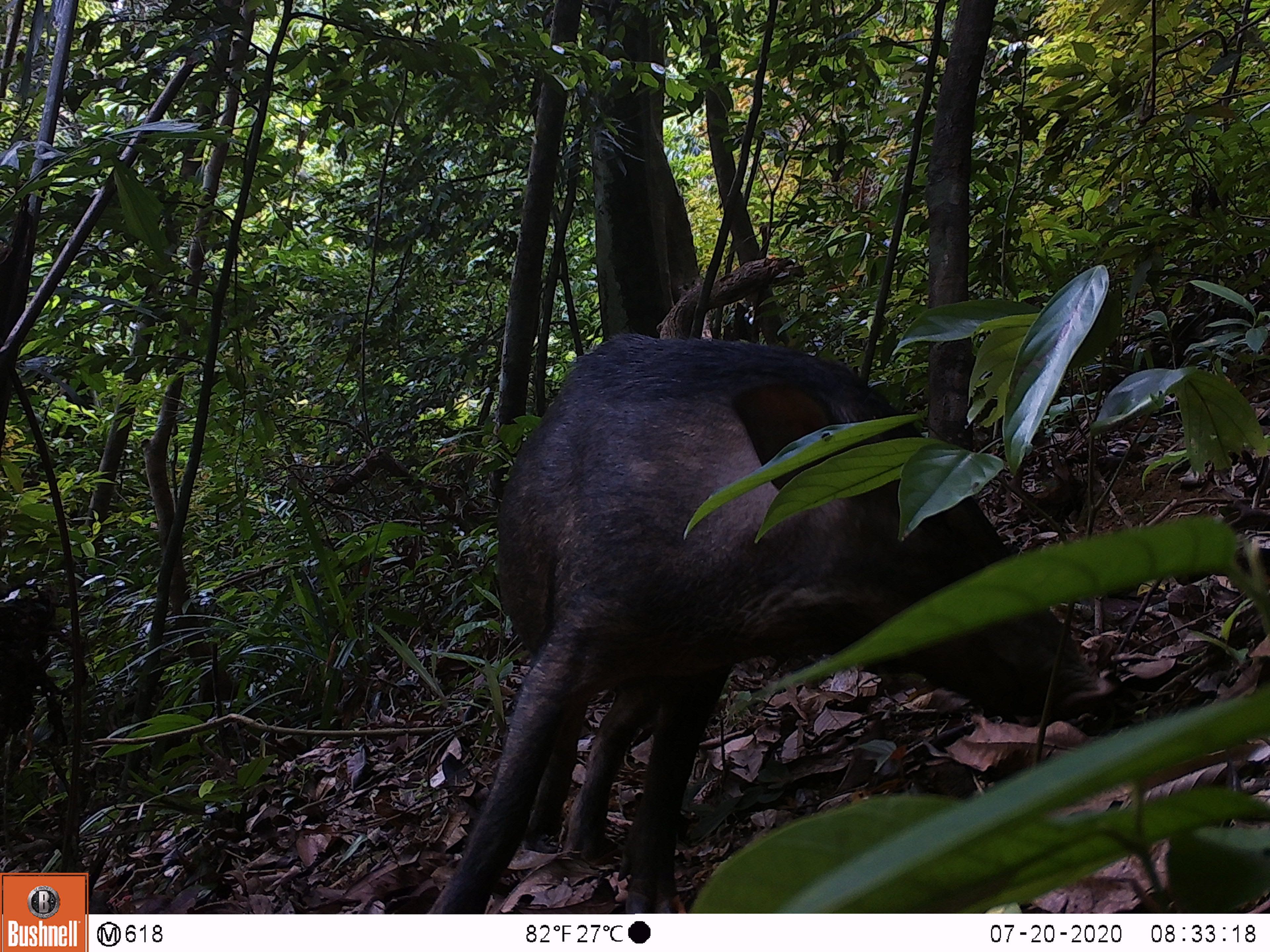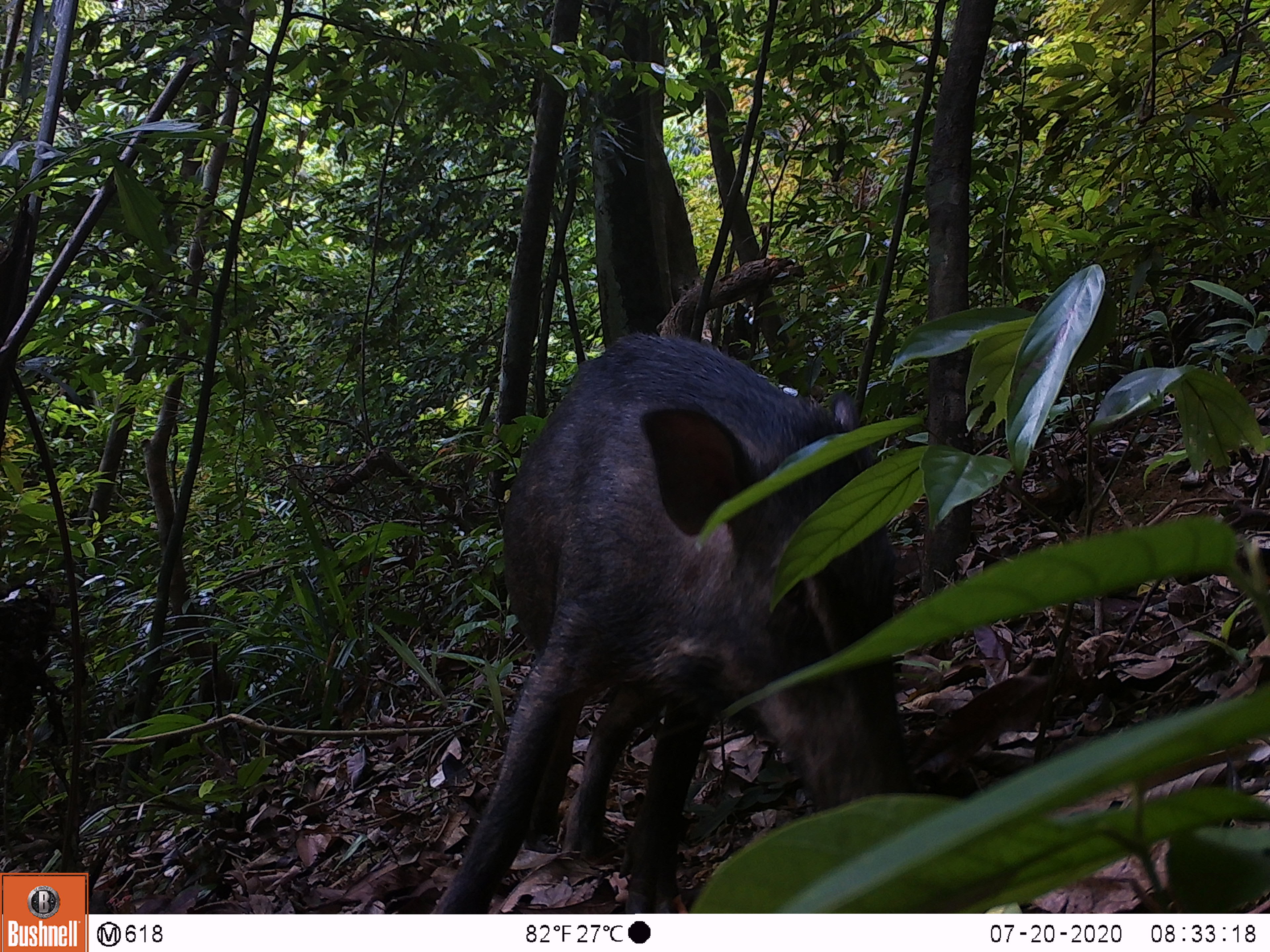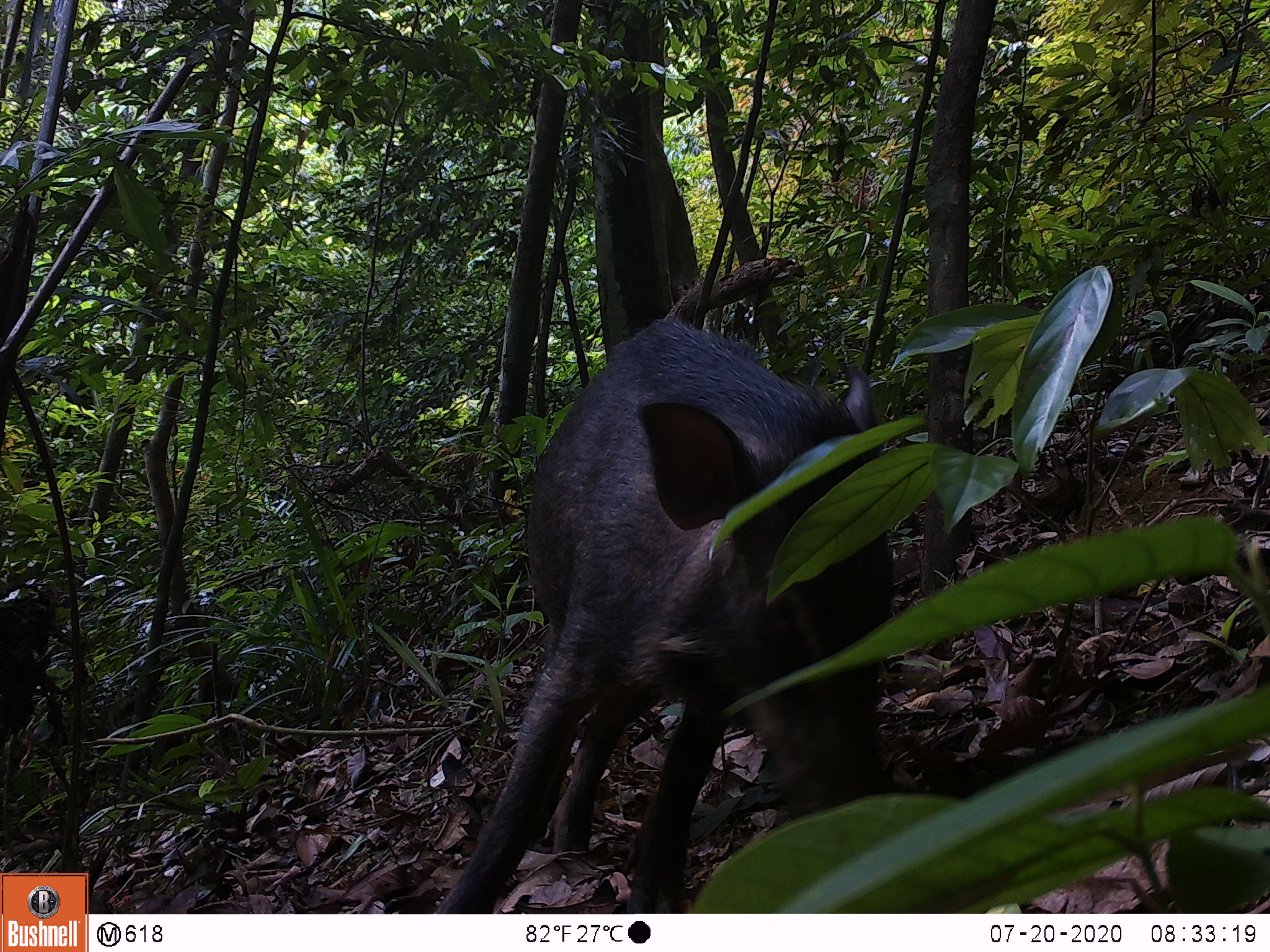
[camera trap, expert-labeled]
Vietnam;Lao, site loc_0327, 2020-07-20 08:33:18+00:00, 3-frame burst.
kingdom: Animalia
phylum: Chordata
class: Mammalia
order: Artiodactyla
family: Suidae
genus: Sus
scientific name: Sus scrofa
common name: eurasian wild pig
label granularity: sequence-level